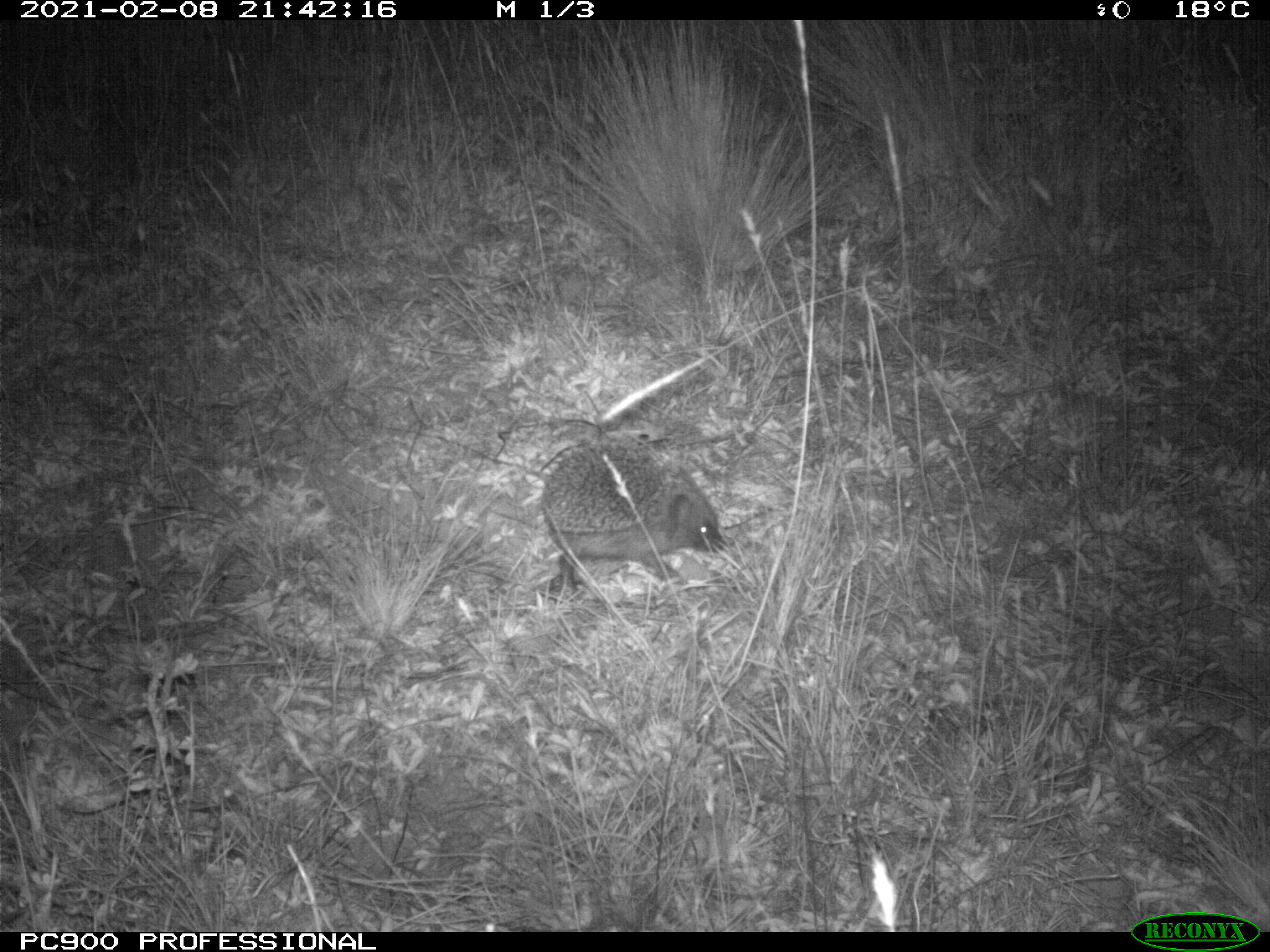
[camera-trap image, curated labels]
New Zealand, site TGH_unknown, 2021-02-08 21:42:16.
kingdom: Animalia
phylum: Chordata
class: Mammalia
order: Eulipotyphla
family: Erinaceidae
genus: Erinaceus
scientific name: Erinaceus europaeus europaeus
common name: european hedgehog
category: hedgehog